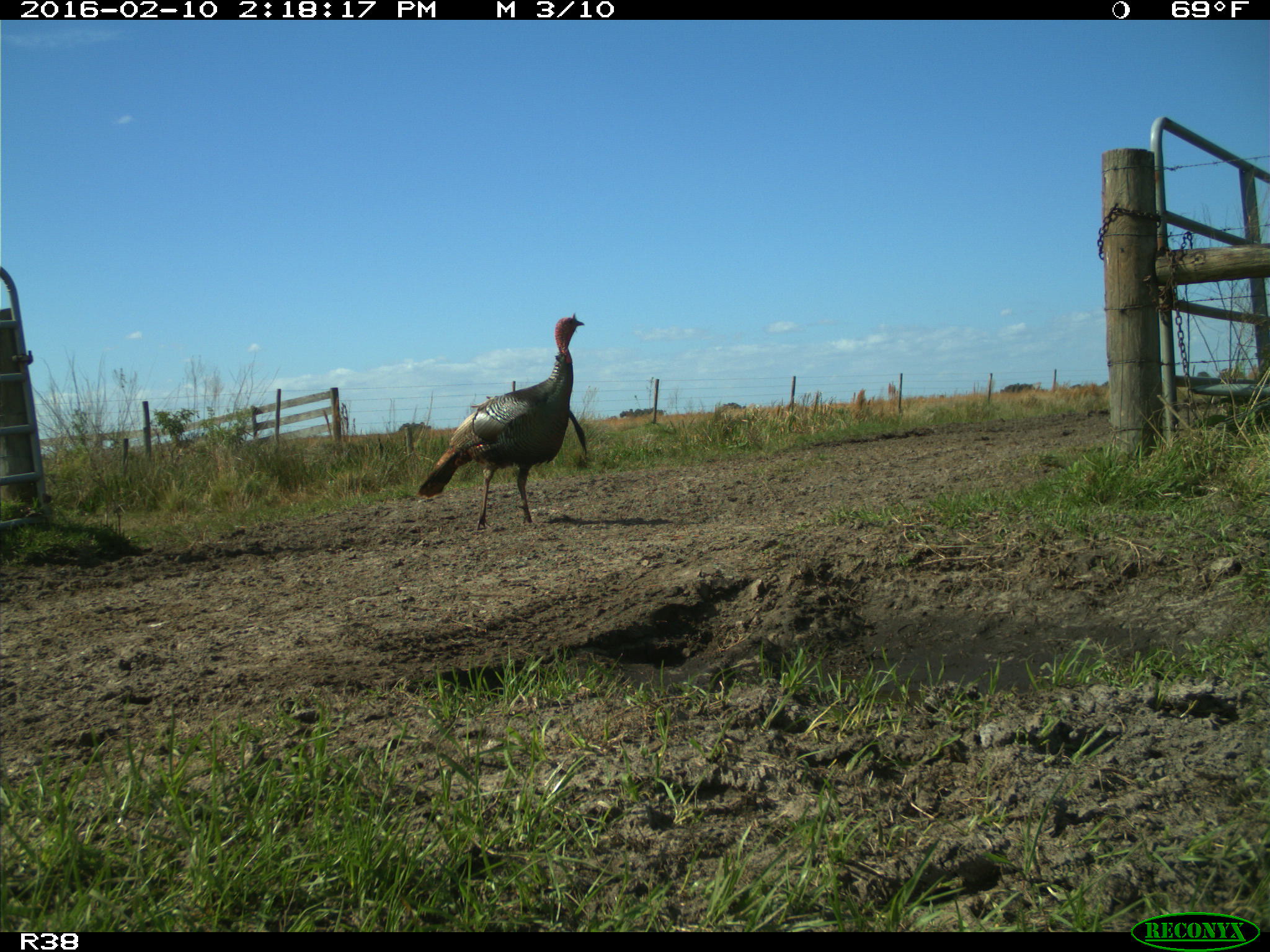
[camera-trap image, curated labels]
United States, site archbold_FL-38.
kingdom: Animalia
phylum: Chordata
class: Aves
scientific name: Aves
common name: birds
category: unidentified bird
Unidentified bird (birds) (Aves).